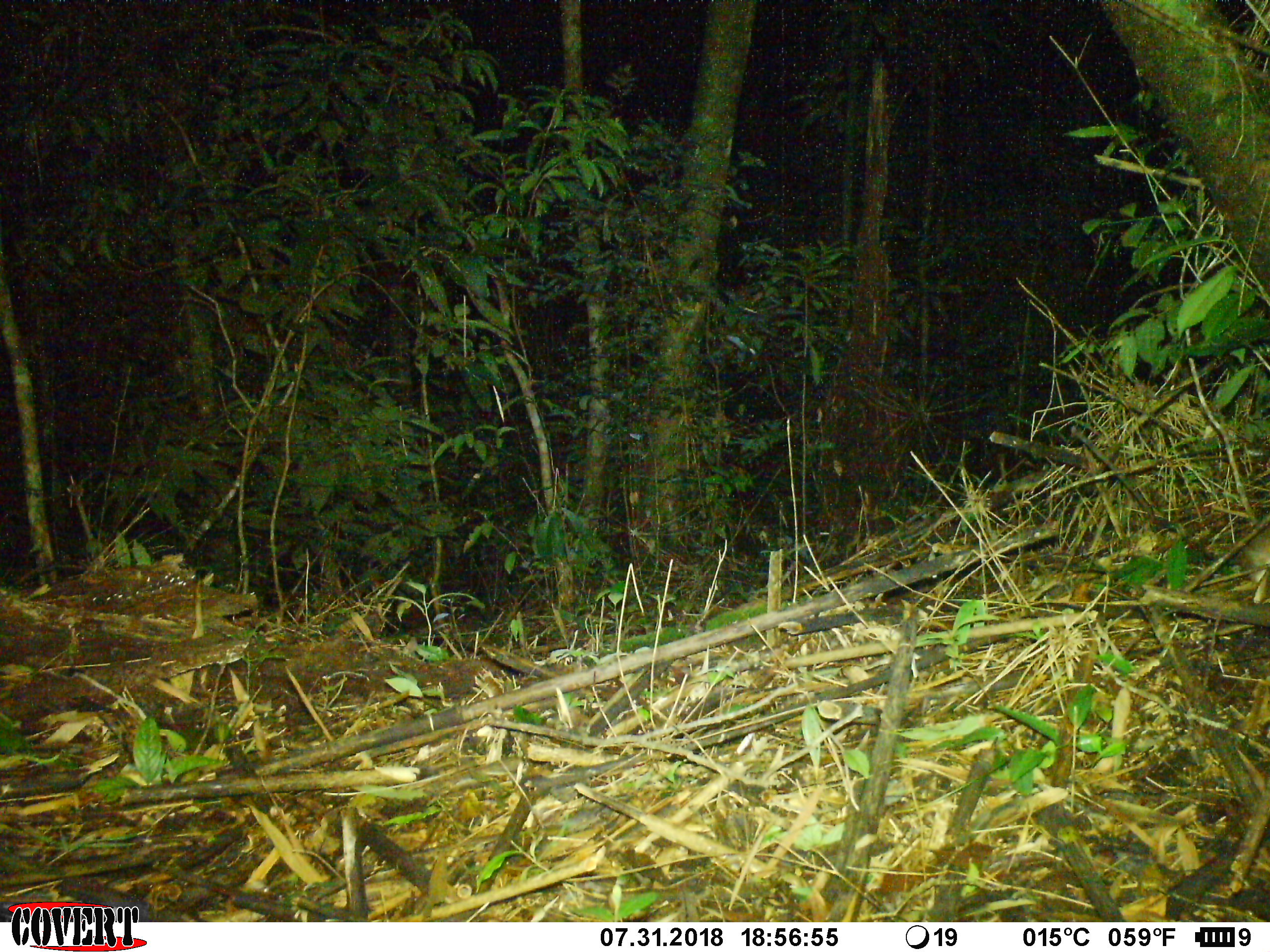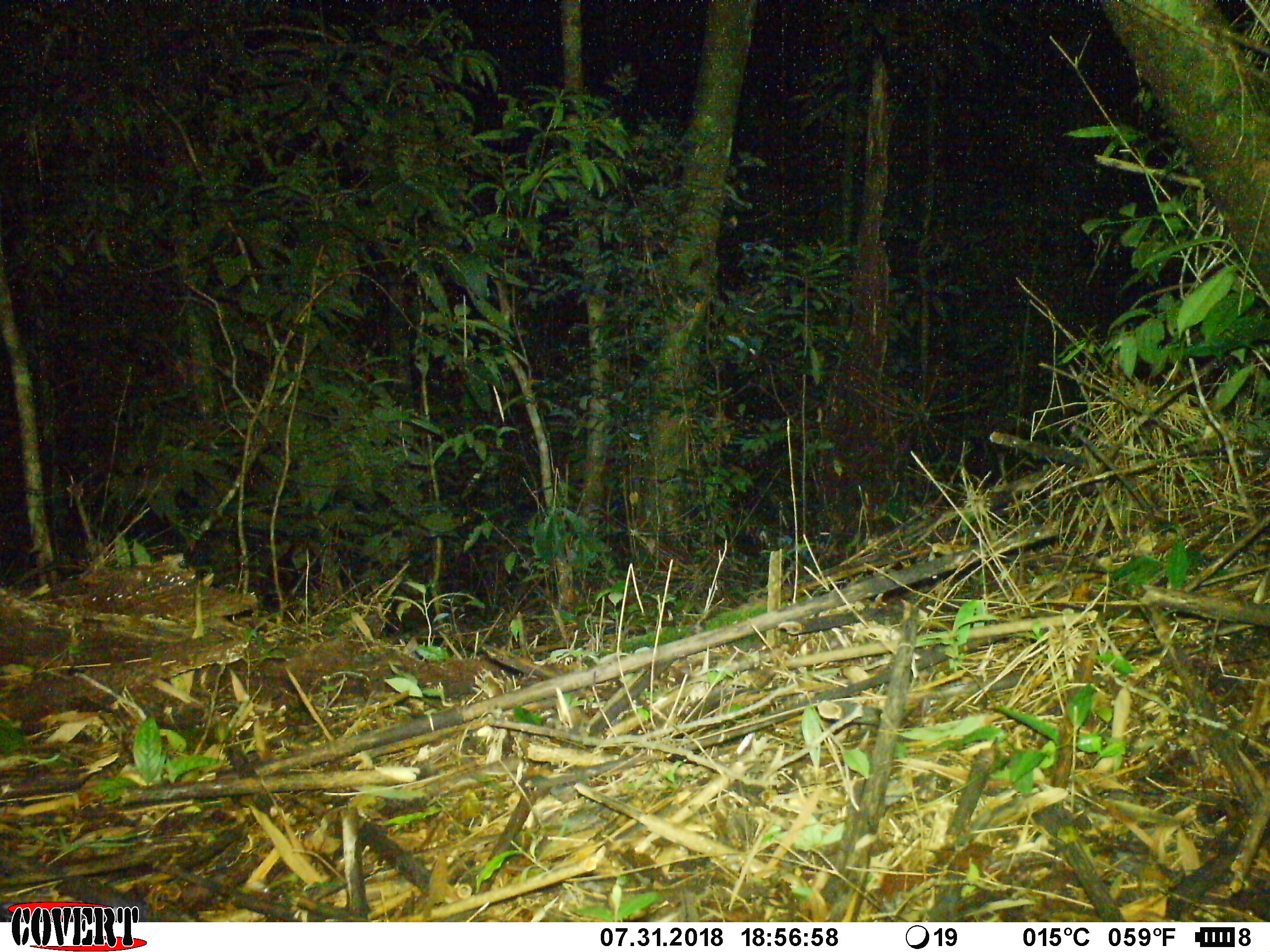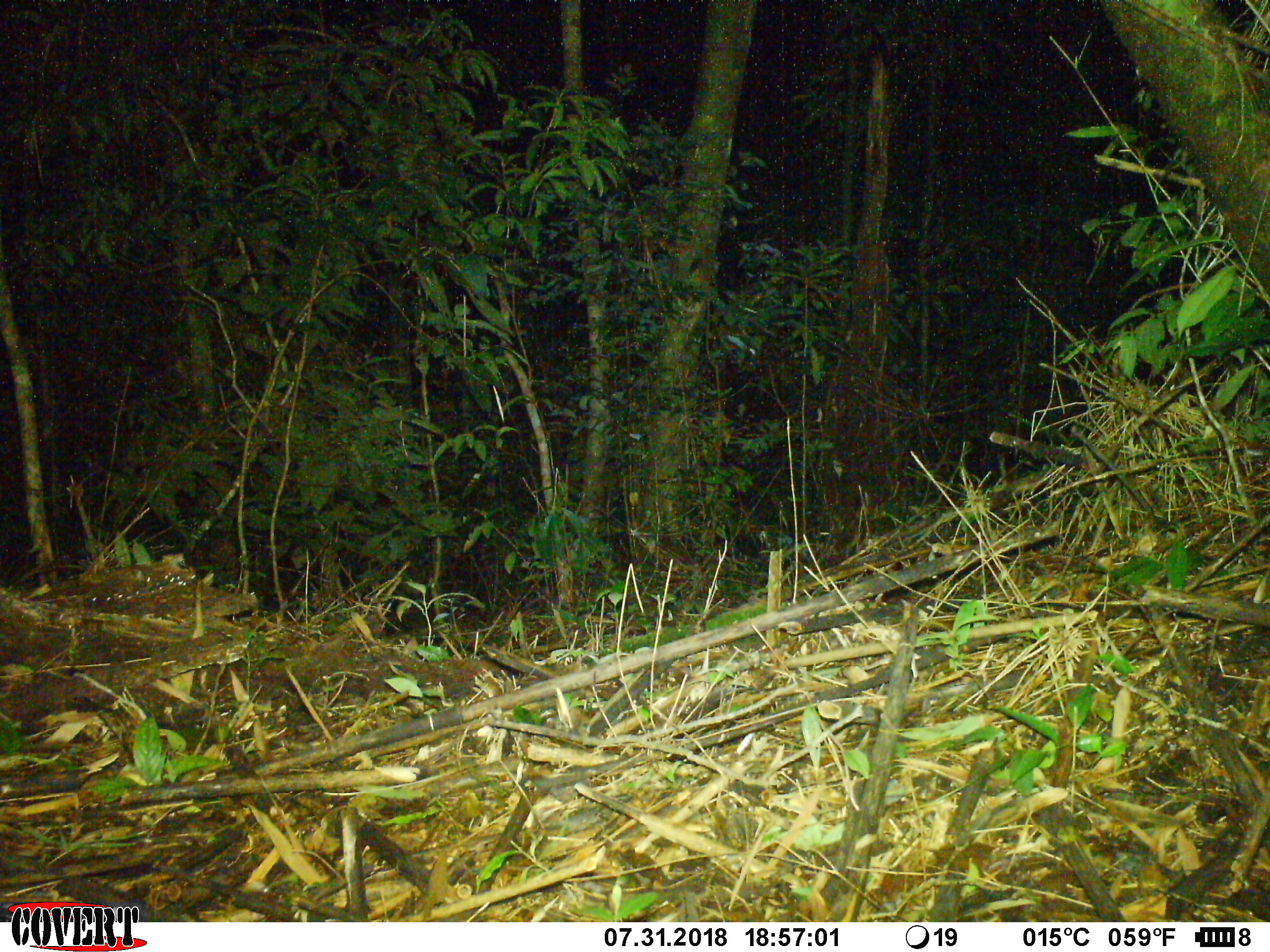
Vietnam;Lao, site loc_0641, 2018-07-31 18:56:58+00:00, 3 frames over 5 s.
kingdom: Animalia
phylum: Chordata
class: Mammalia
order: Rodentia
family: Muridae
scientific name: Muridae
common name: old-world mice and rats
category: unidentified murid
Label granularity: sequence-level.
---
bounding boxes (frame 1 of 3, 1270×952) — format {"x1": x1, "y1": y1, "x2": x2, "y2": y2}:
unidentified murid: {"x1": 1240, "y1": 515, "x2": 1269, "y2": 581}